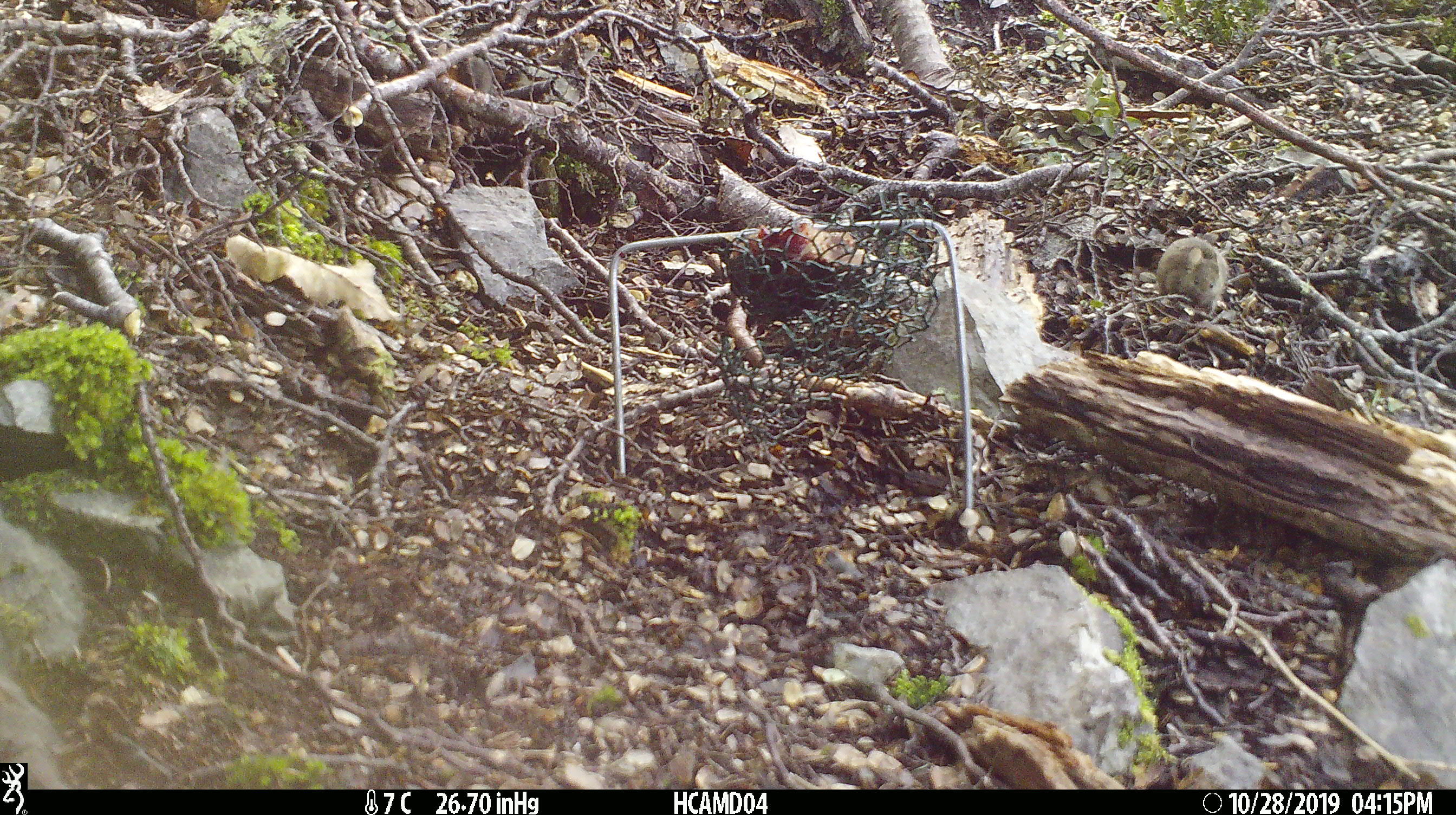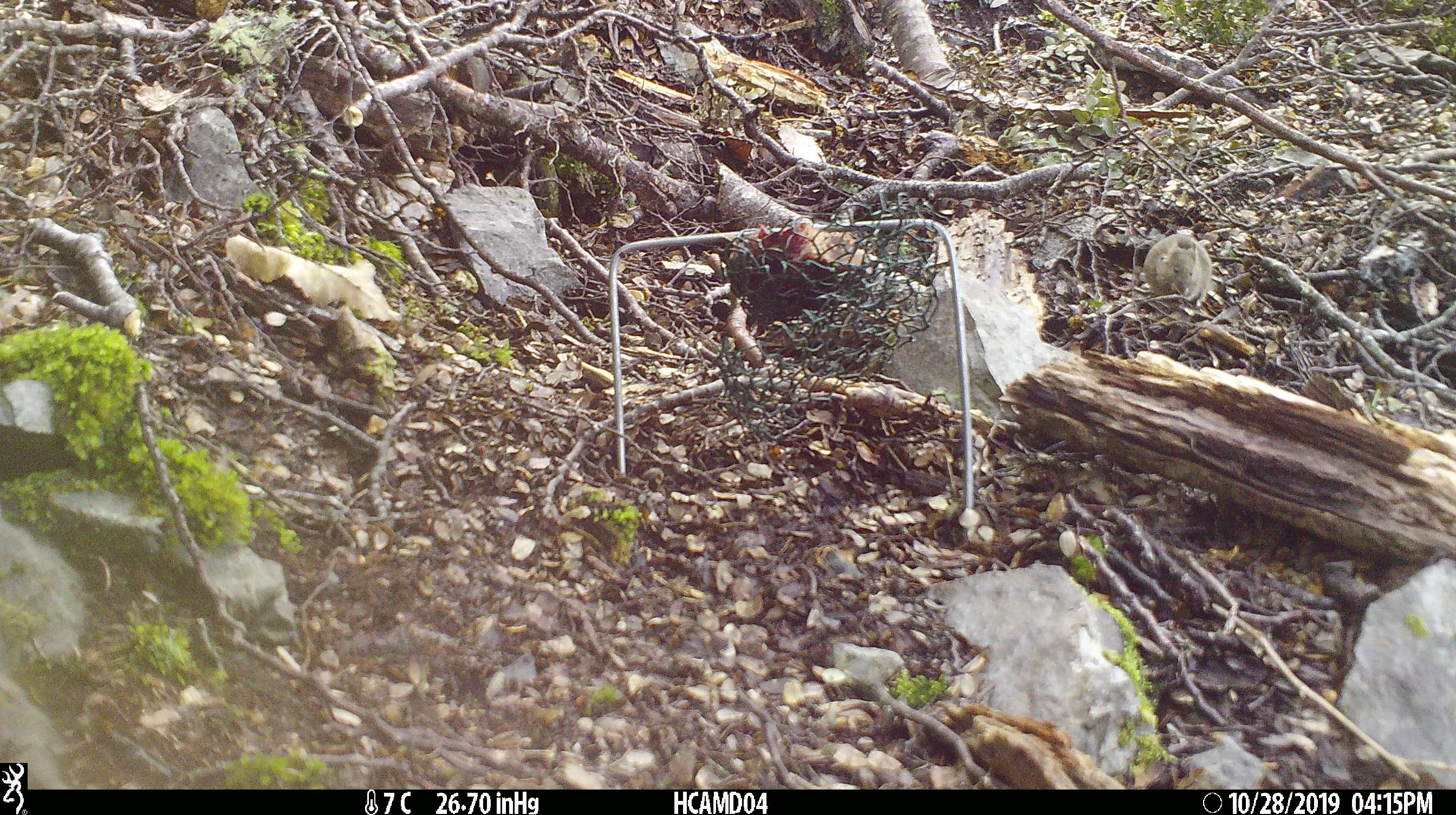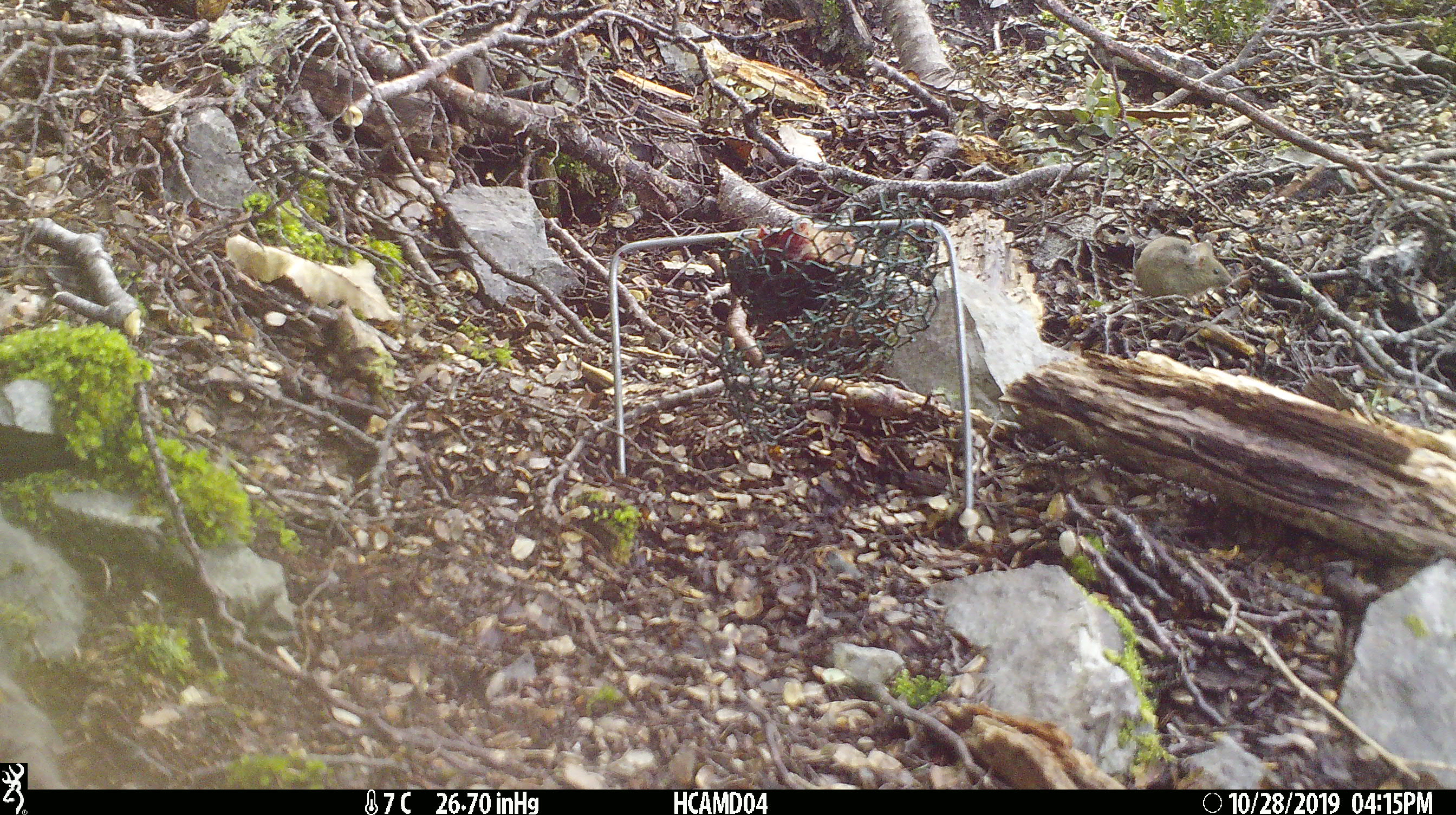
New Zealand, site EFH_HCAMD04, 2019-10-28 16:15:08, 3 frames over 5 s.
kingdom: Animalia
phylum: Chordata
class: Mammalia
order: Rodentia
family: Muridae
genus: Mus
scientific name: Mus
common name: mouse